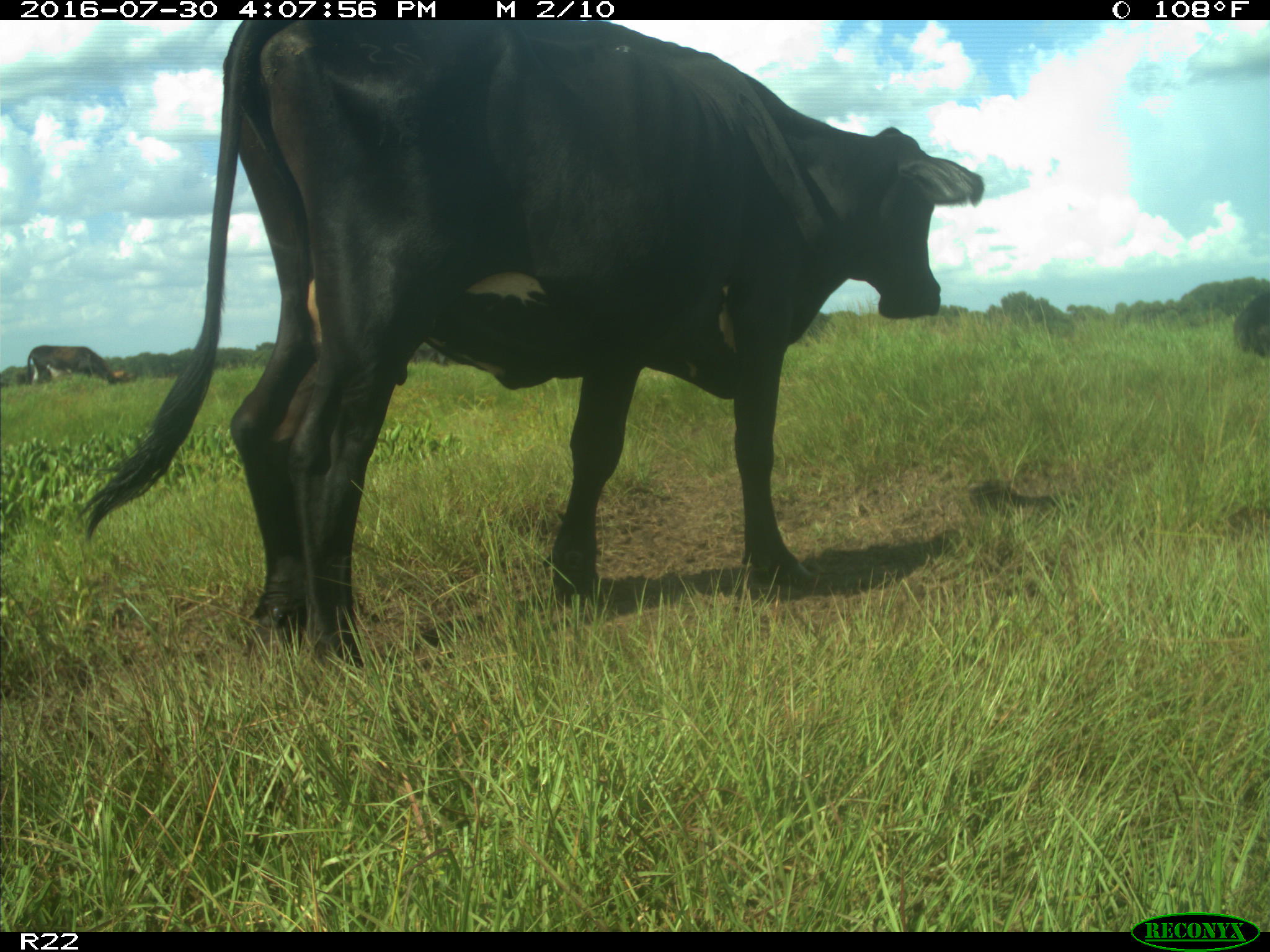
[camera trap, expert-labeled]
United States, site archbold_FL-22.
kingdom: Animalia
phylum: Chordata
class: Mammalia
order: Artiodactyla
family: Bovidae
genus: Bos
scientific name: Bos taurus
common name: domestic cow